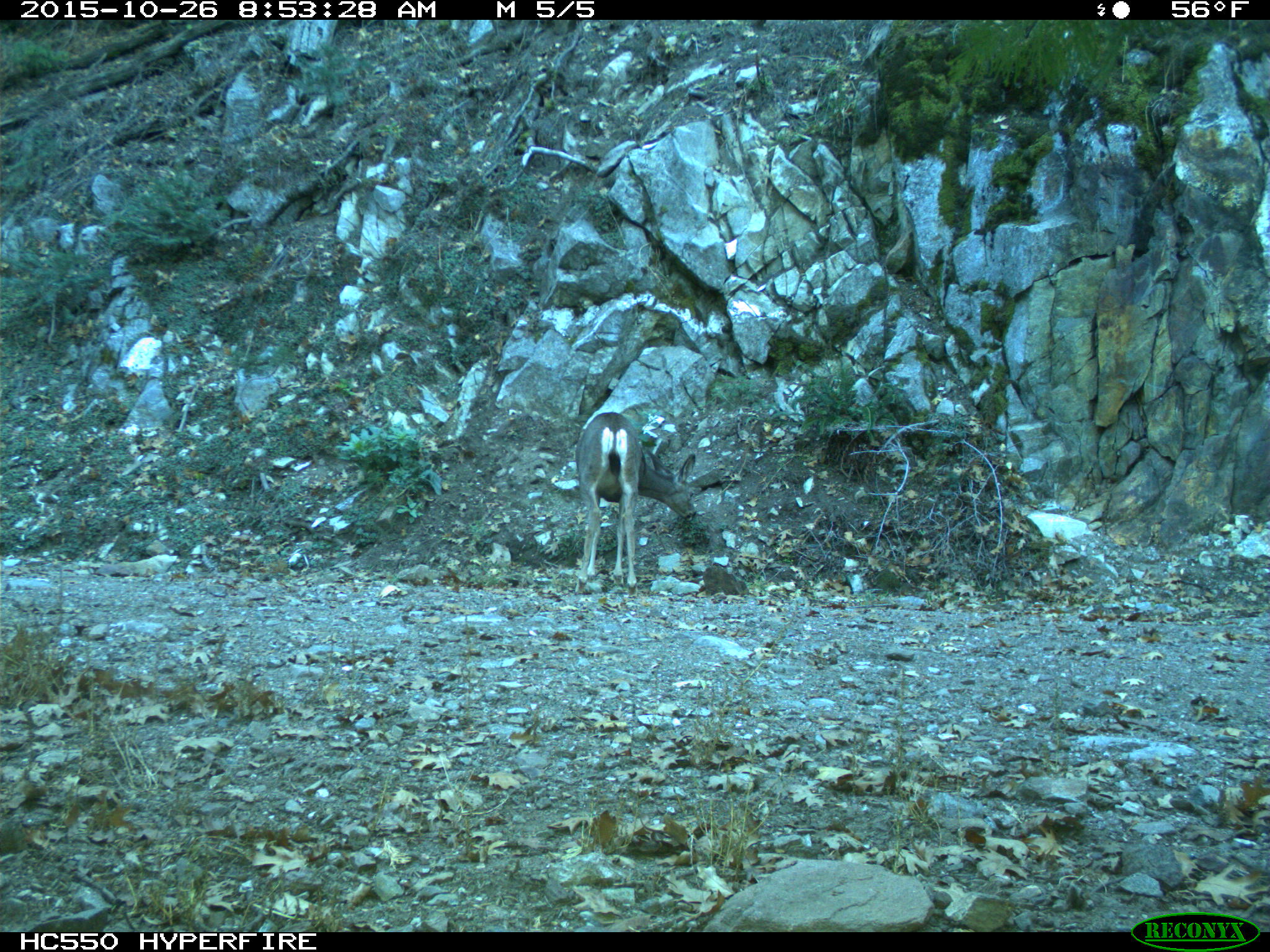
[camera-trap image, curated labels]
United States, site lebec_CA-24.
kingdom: Animalia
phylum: Chordata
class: Mammalia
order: Artiodactyla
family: Cervidae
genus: Odocoileus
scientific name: Odocoileus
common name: deer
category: unidentified deer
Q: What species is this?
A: Unidentified deer (deer) (Odocoileus).